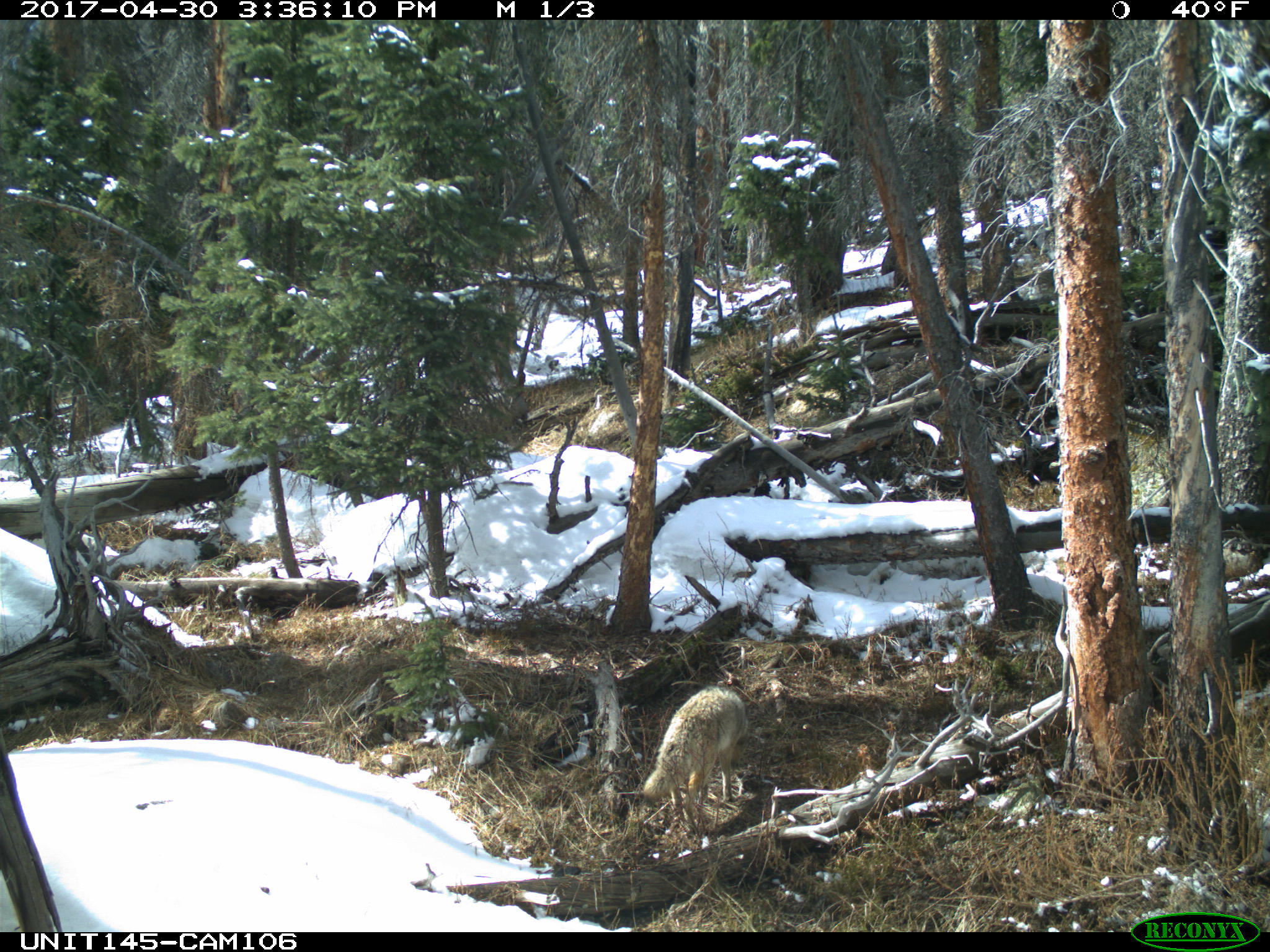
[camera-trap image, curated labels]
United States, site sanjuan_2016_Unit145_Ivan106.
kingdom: Animalia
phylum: Chordata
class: Mammalia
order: Carnivora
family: Canidae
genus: Canis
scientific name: Canis latrans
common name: coyote